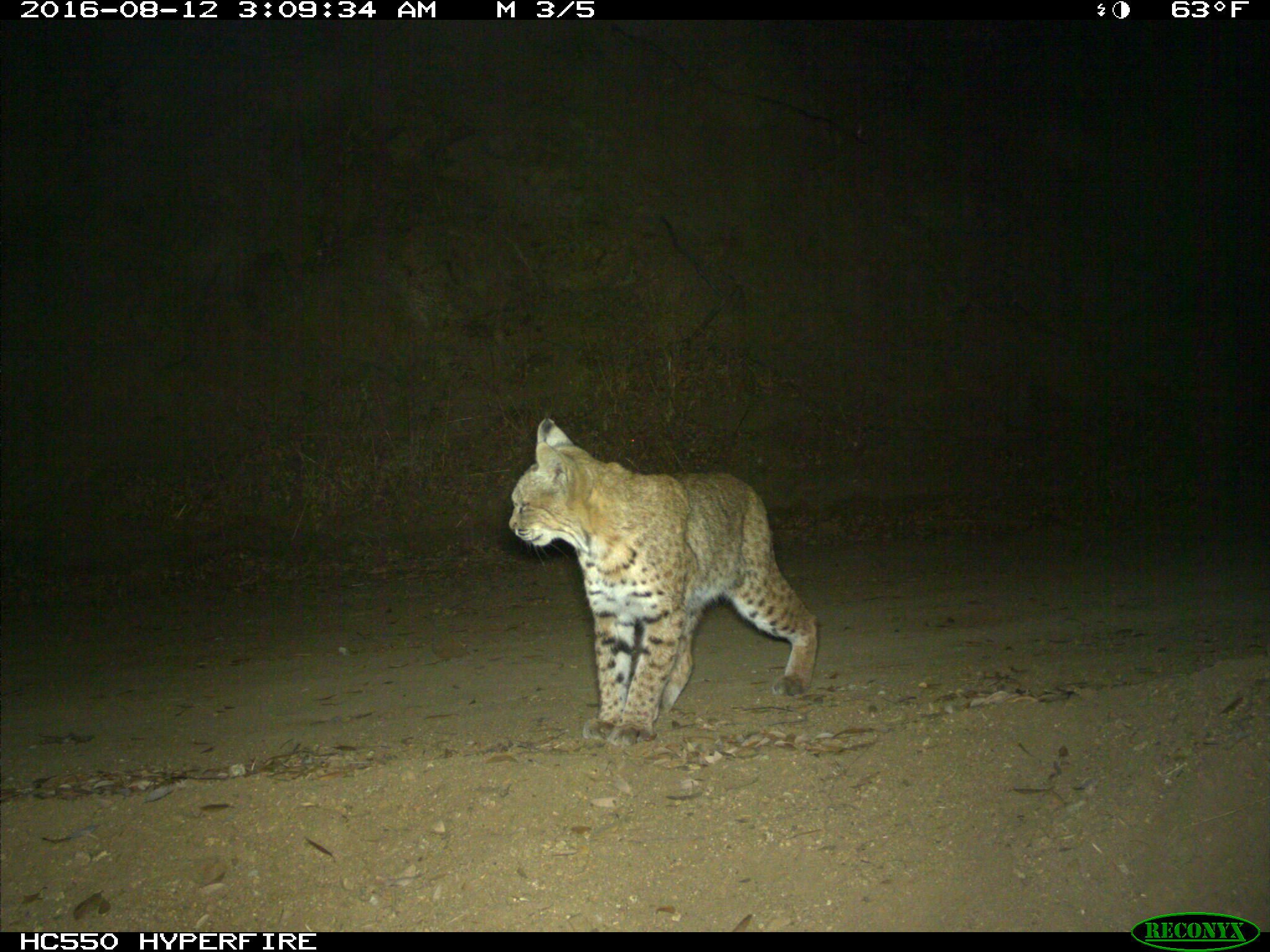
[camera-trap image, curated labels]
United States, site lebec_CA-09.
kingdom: Animalia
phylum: Chordata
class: Mammalia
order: Carnivora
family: Felidae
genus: Lynx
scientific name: Lynx rufus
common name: bobcat